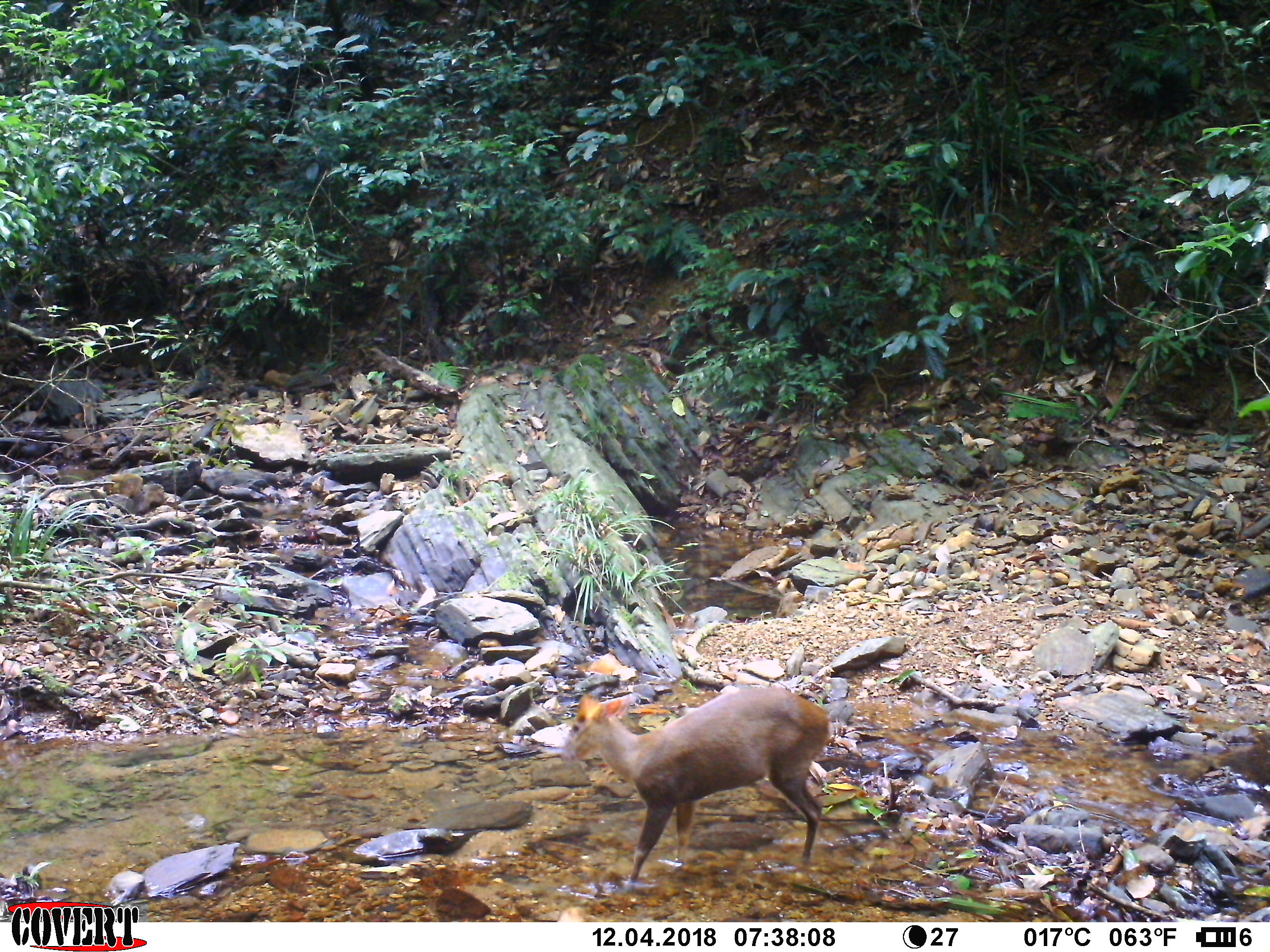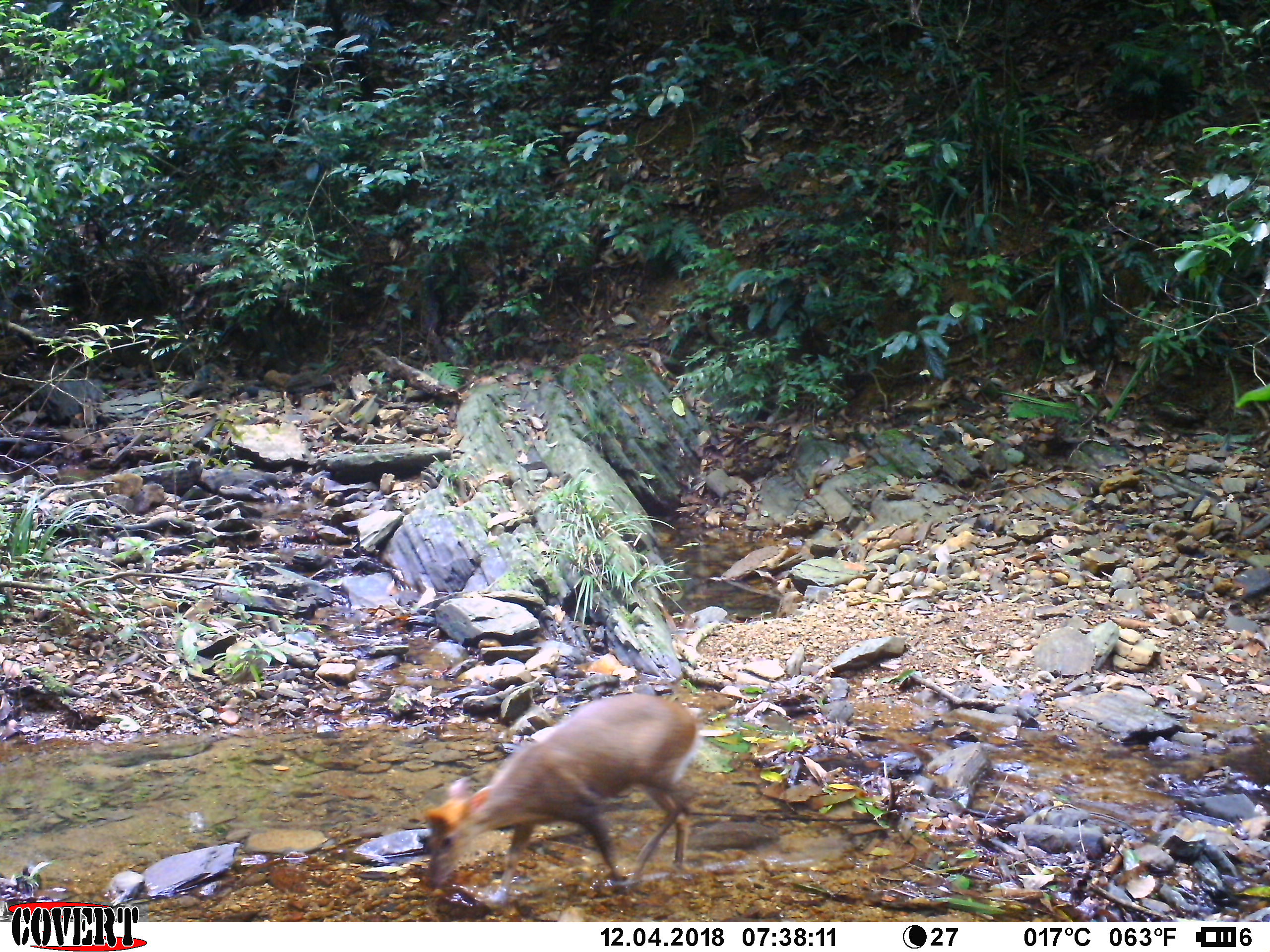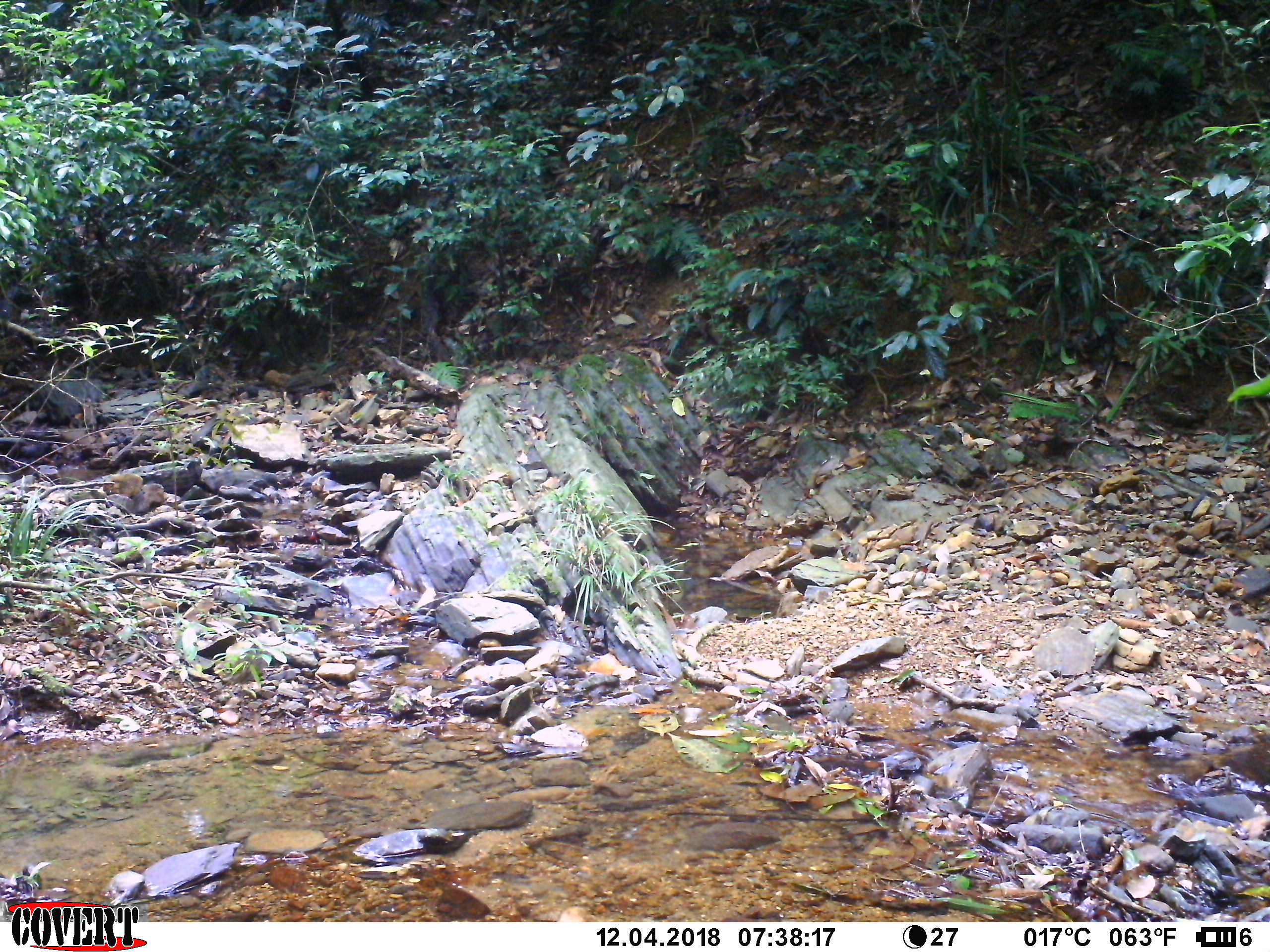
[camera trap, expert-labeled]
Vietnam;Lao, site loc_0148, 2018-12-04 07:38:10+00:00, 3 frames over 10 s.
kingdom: Animalia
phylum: Chordata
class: Mammalia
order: Artiodactyla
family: Cervidae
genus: Muntiacus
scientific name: Muntiacus rooseveltorum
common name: roosevelt's muntjac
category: roosevelts muntjac group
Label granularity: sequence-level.